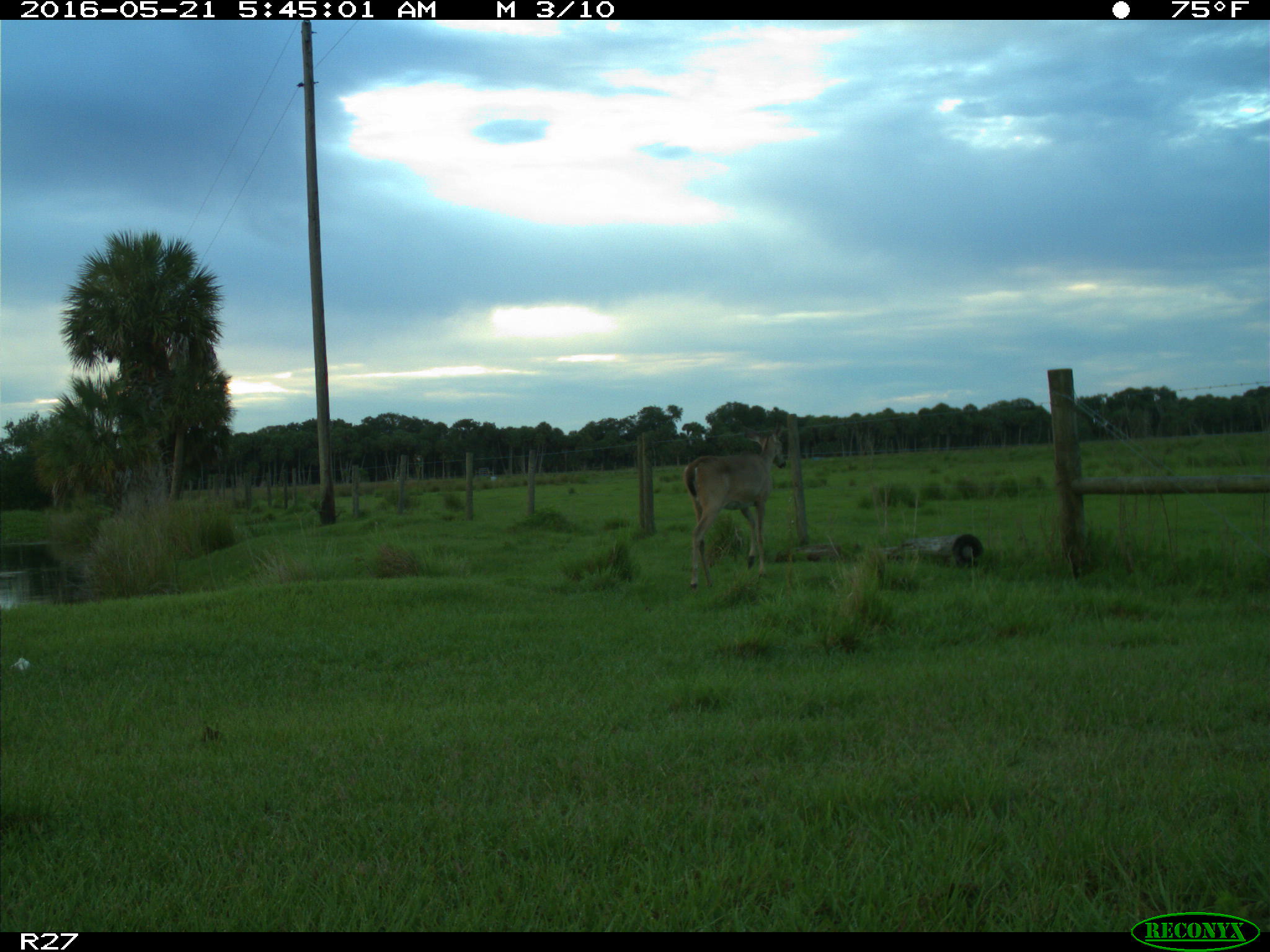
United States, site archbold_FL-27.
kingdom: Animalia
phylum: Chordata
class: Mammalia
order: Artiodactyla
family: Cervidae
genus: Odocoileus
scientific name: Odocoileus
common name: deer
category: unidentified deer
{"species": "unidentified deer (deer) (Odocoileus)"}